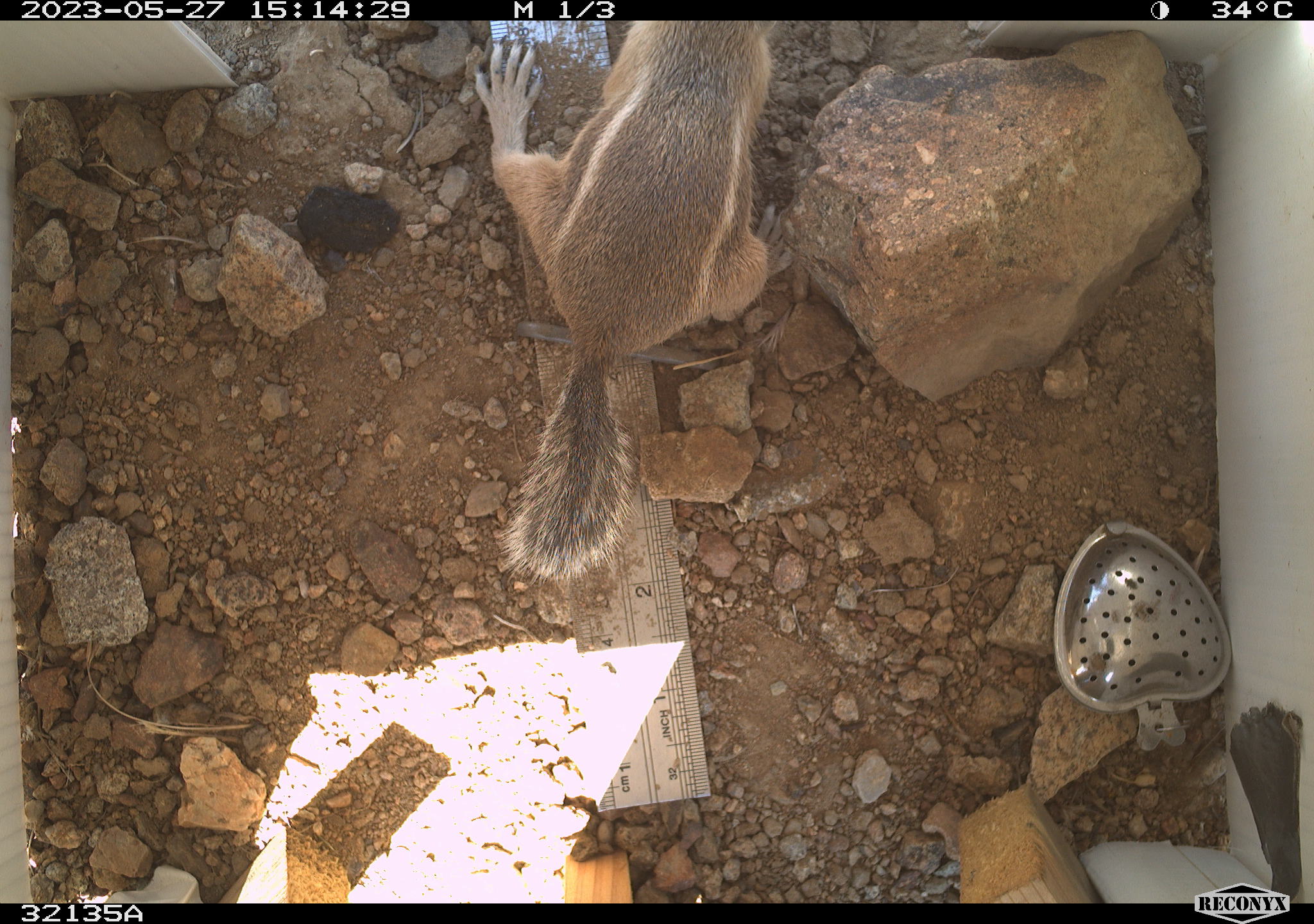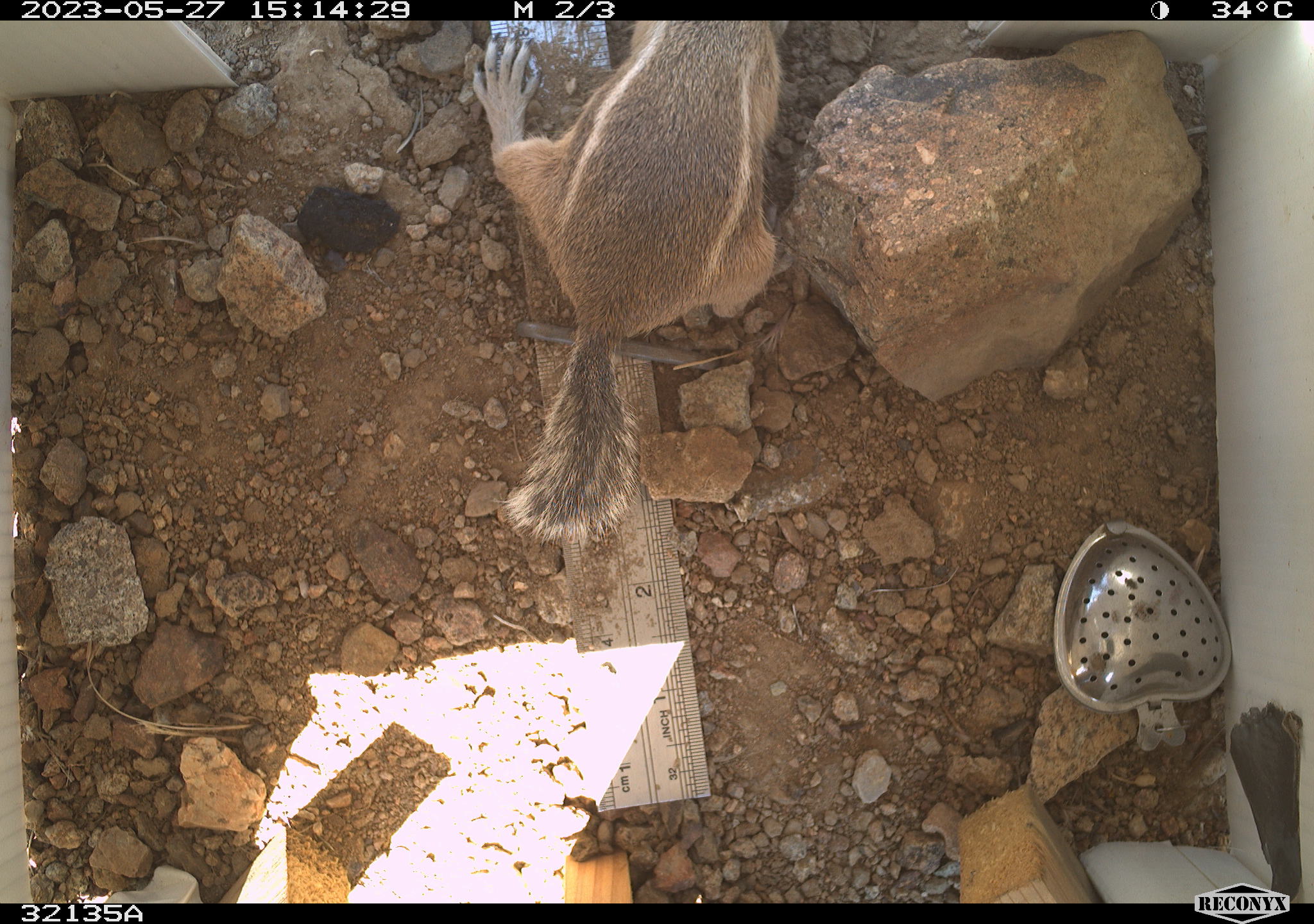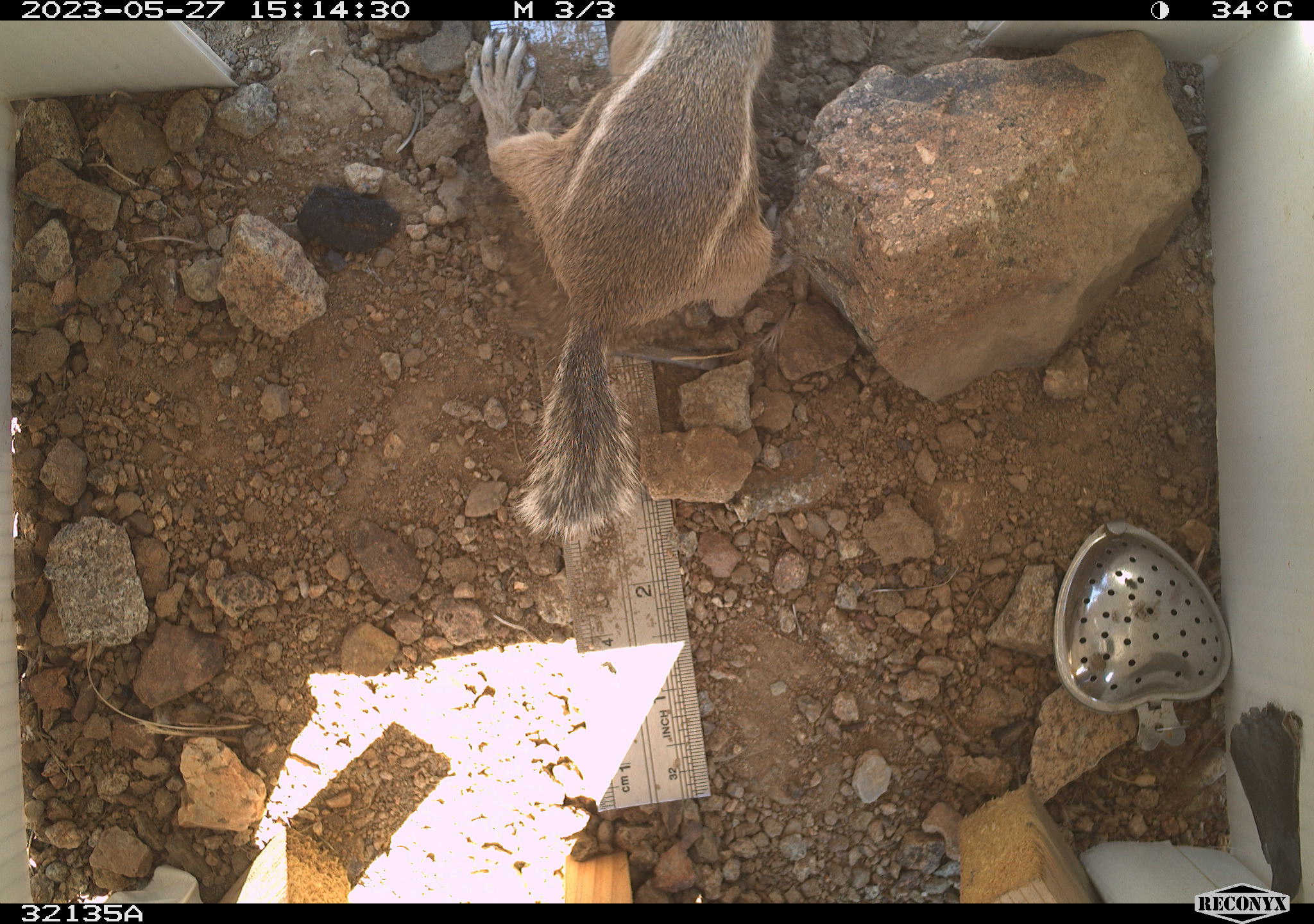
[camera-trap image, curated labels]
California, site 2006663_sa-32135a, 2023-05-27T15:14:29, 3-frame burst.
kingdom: Animalia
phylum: Chordata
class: Mammalia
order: Rodentia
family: Sciuridae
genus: Ammospermophilus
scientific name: Ammospermophilus leucurus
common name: white-tailed antelope squirrel